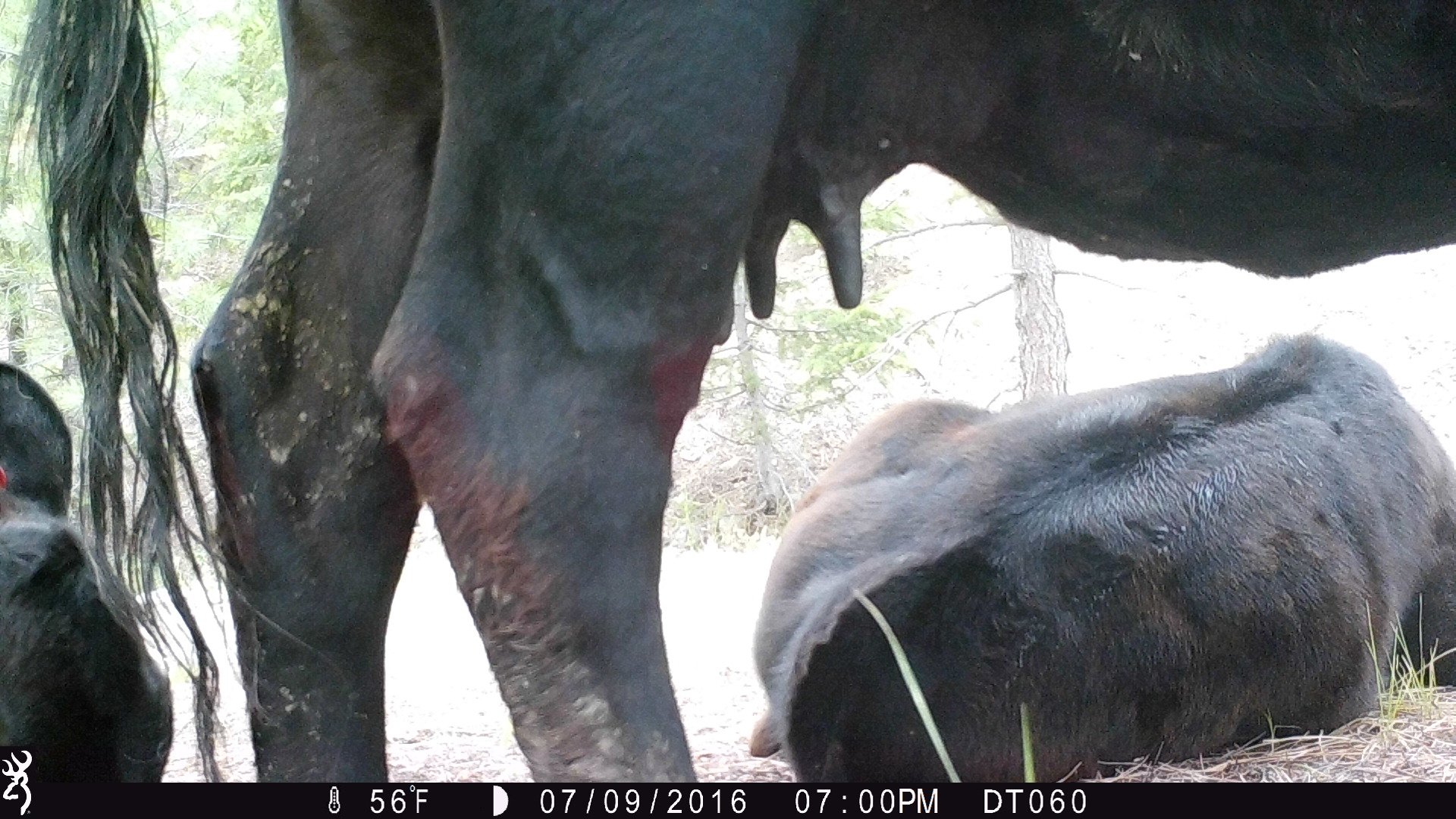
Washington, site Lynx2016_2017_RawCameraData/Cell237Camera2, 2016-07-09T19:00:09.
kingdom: Animalia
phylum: Chordata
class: Mammalia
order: Artiodactyla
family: Bovidae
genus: Bos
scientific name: Bos taurus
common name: domestic cattle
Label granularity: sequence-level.